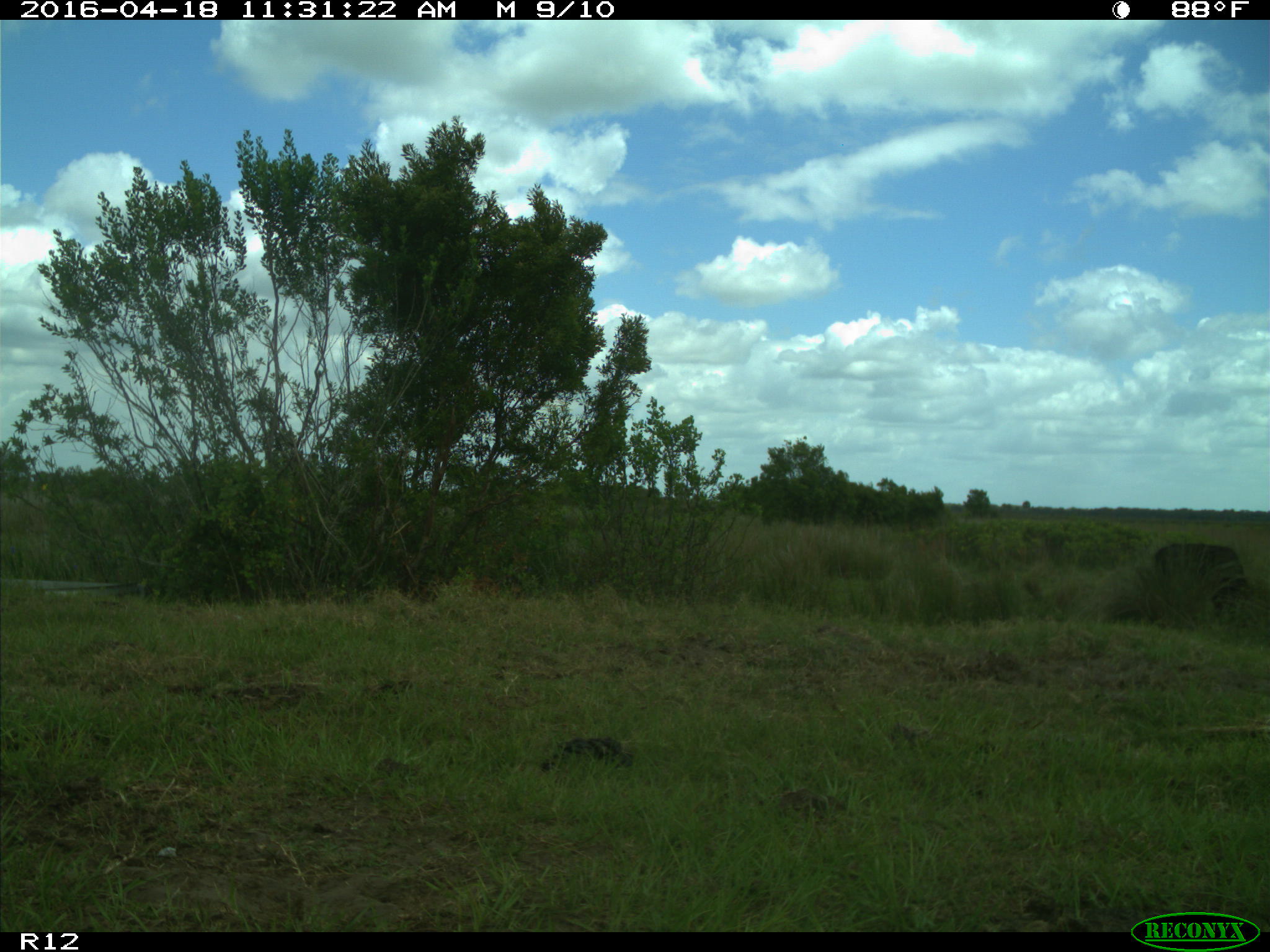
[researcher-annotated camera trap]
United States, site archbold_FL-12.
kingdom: Animalia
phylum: Chordata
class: Mammalia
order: Artiodactyla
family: Bovidae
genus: Bos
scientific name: Bos taurus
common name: domestic cow